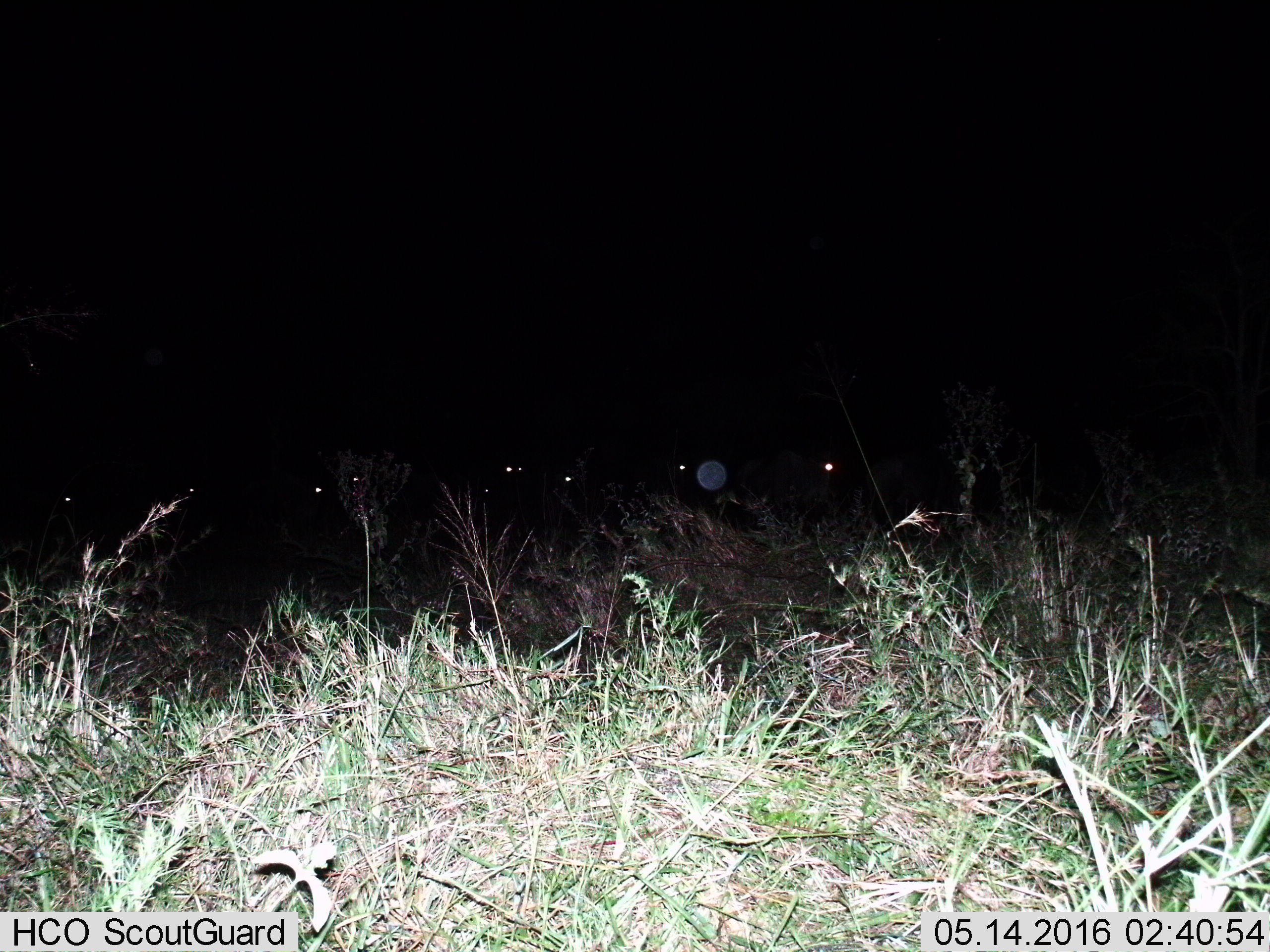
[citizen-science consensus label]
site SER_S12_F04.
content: unidentified animal